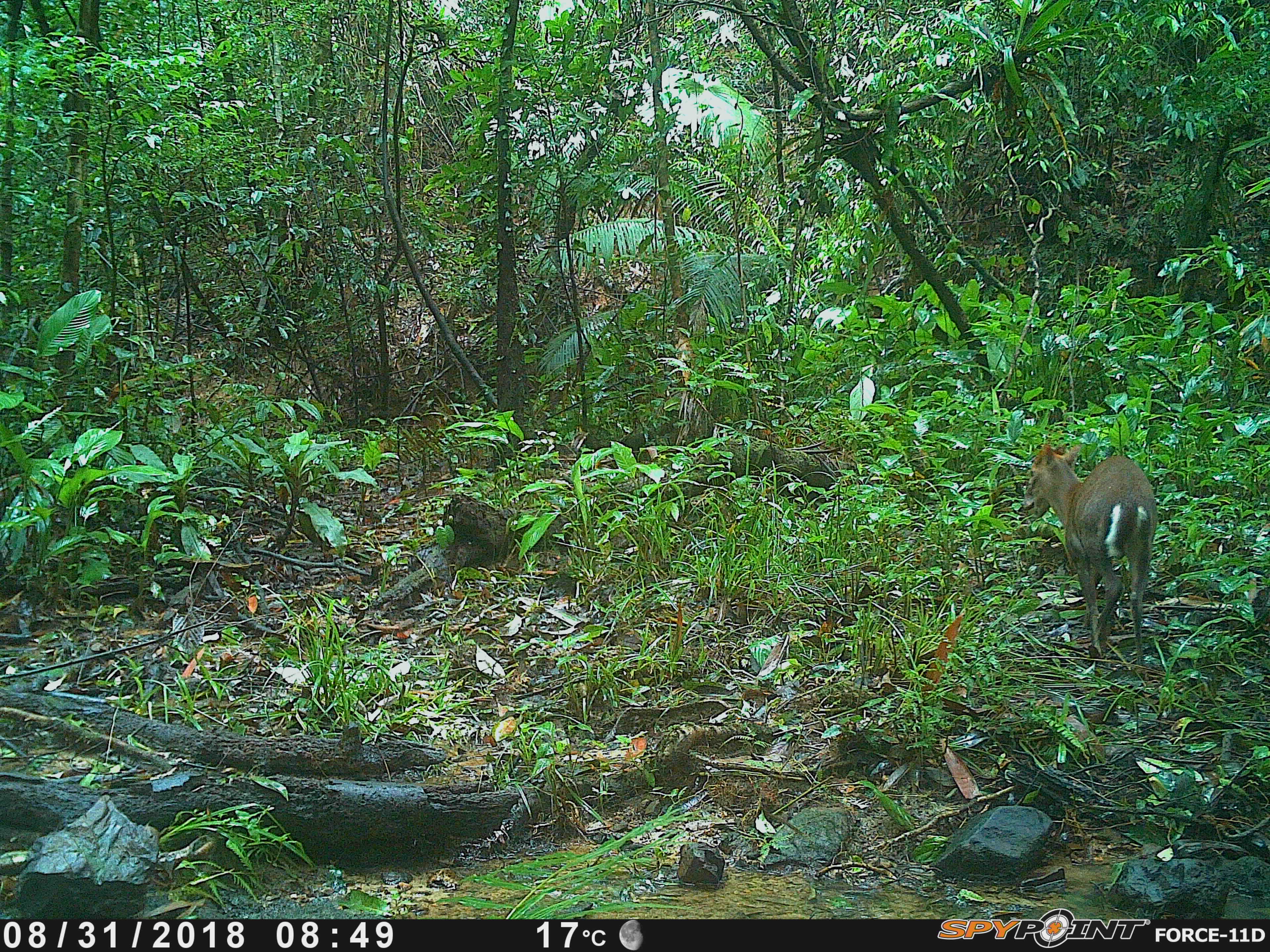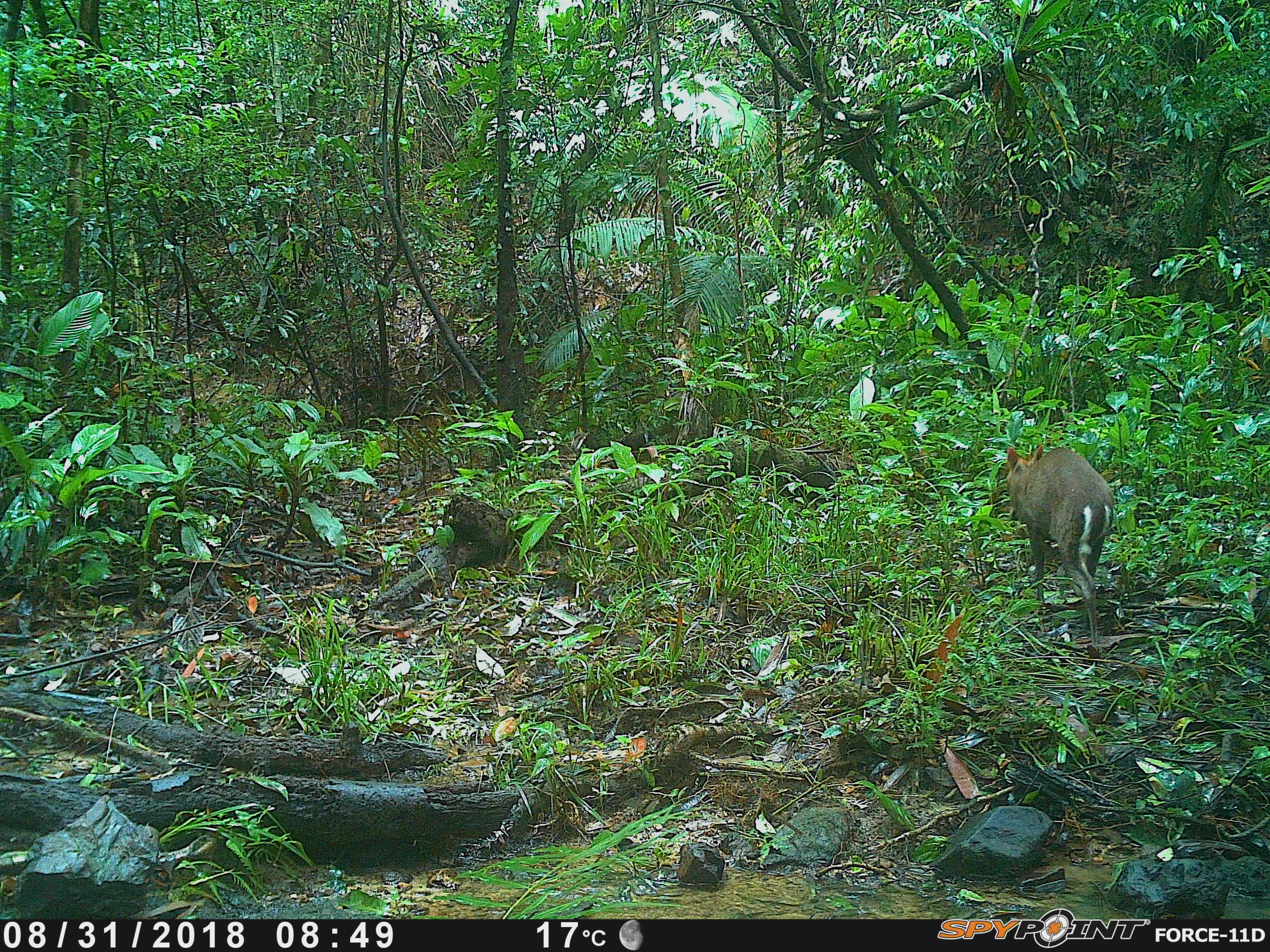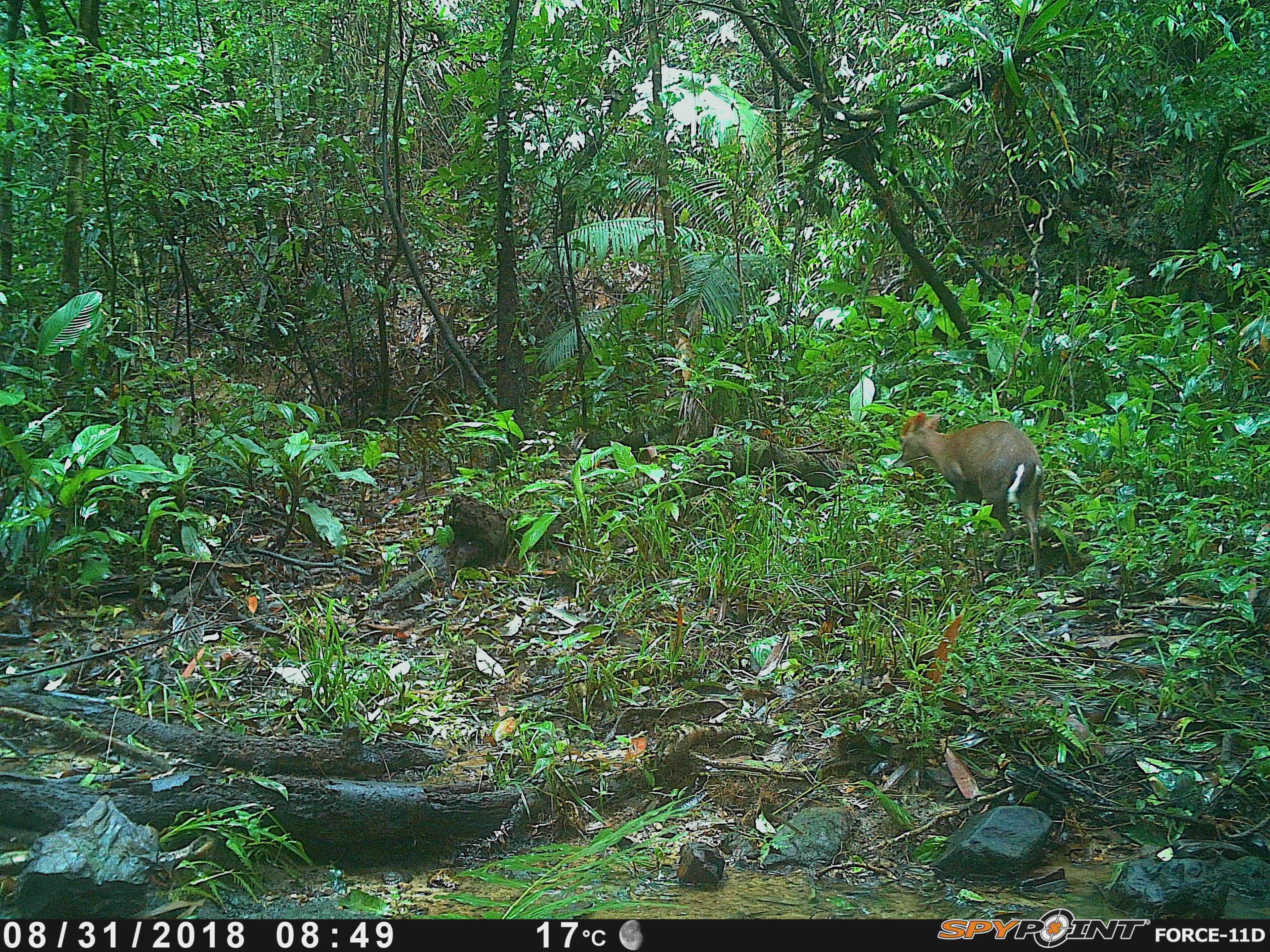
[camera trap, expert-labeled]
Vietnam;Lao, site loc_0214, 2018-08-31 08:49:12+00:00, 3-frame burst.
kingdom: Animalia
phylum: Chordata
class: Mammalia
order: Artiodactyla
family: Cervidae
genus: Muntiacus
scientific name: Muntiacus rooseveltorum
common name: roosevelt's muntjac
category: roosevelts muntjac group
Roosevelts muntjac group (roosevelt's muntjac) (Muntiacus rooseveltorum). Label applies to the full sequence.